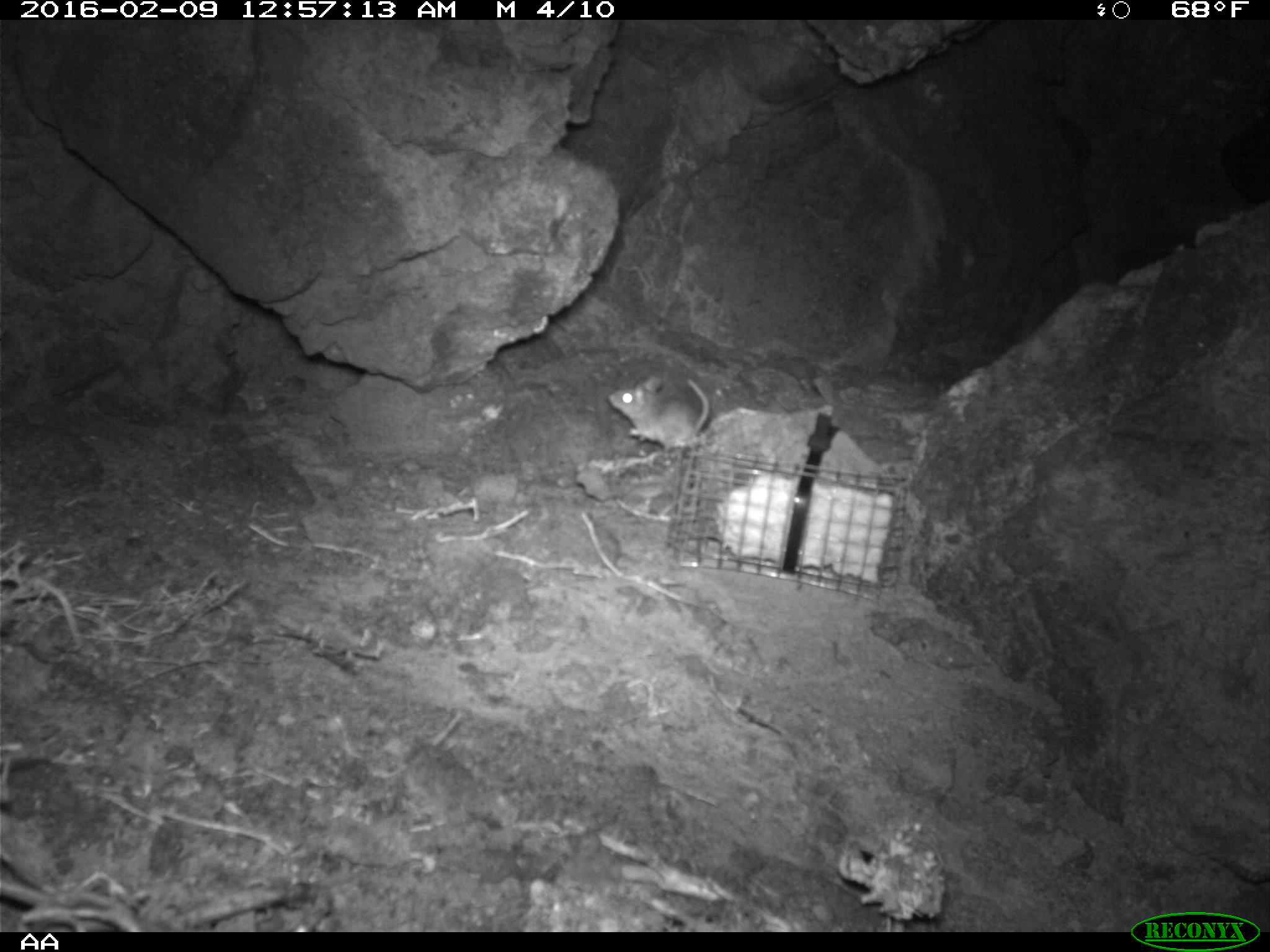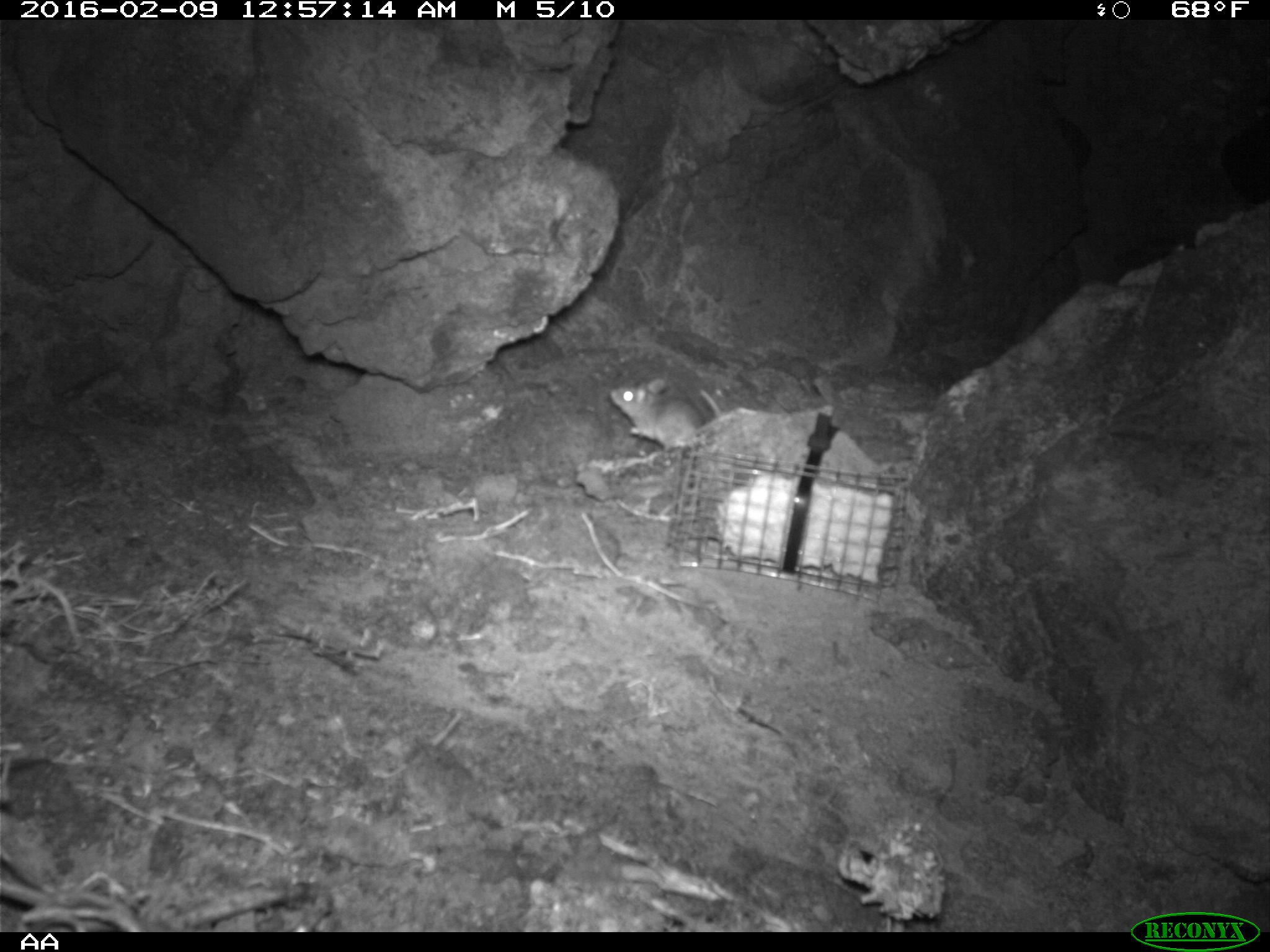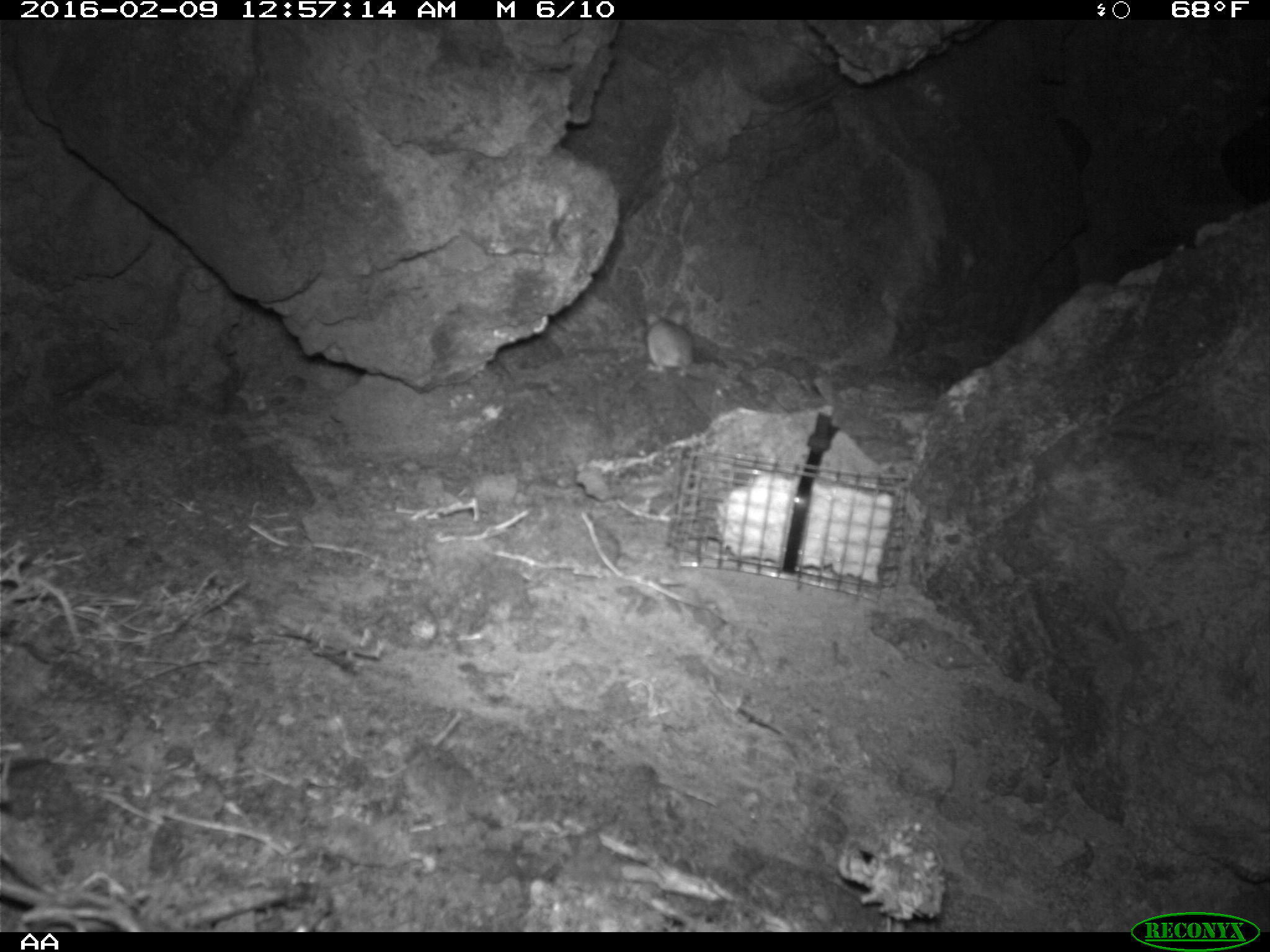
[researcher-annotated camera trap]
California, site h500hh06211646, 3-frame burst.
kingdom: Animalia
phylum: Chordata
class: Mammalia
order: Rodentia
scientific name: Rodentia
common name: rodent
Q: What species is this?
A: Rodent (Rodentia).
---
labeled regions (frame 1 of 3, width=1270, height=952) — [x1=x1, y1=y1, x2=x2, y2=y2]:
rodent: [x1=606, y1=374, x2=711, y2=452]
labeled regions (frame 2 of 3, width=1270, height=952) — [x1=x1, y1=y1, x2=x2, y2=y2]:
rodent: [x1=608, y1=377, x2=726, y2=450]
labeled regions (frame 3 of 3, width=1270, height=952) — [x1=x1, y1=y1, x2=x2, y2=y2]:
rodent: [x1=644, y1=306, x2=701, y2=380]